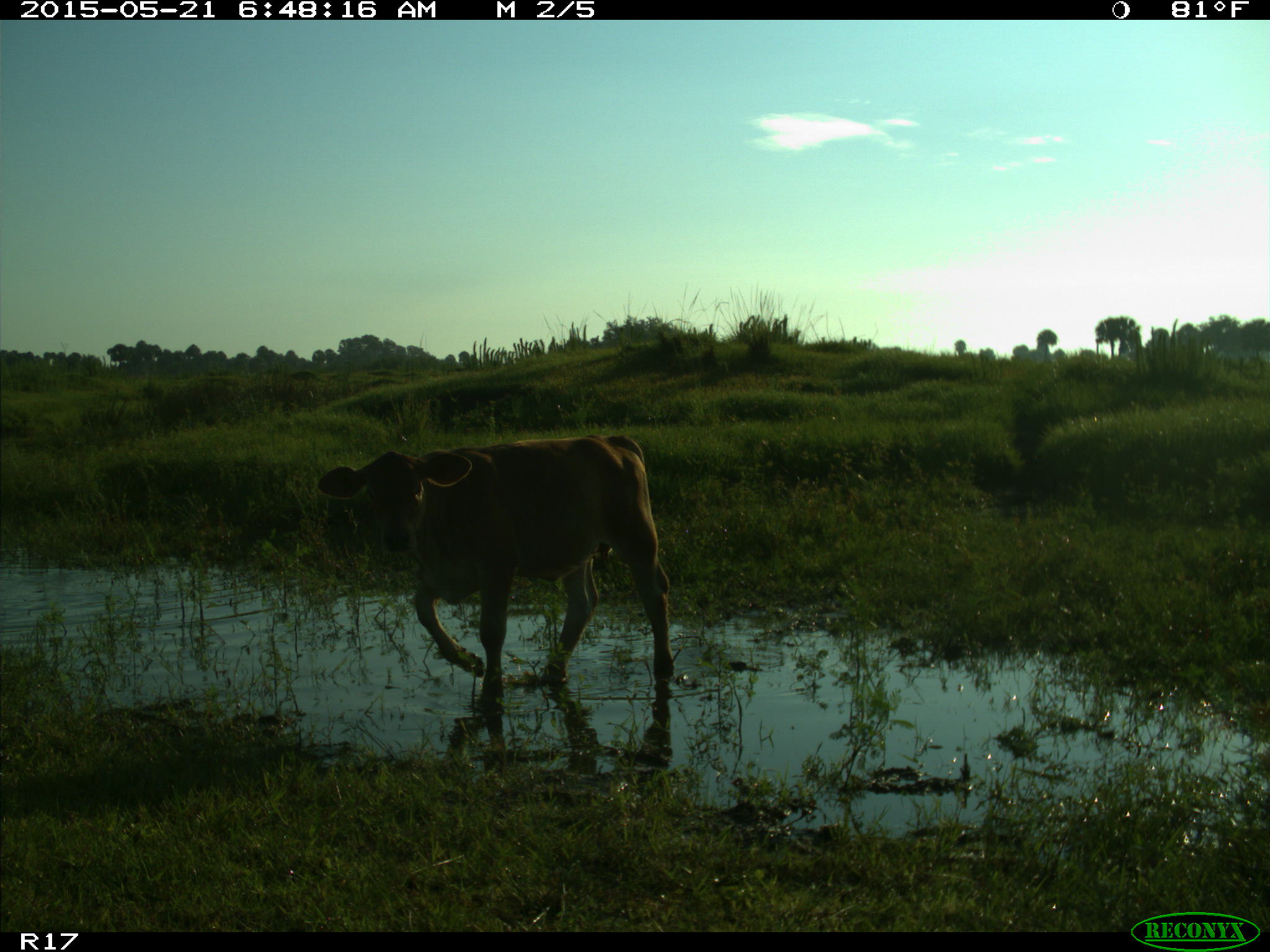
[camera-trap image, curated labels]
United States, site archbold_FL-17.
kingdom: Animalia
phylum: Chordata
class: Mammalia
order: Artiodactyla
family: Bovidae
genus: Bos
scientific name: Bos taurus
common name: domestic cow